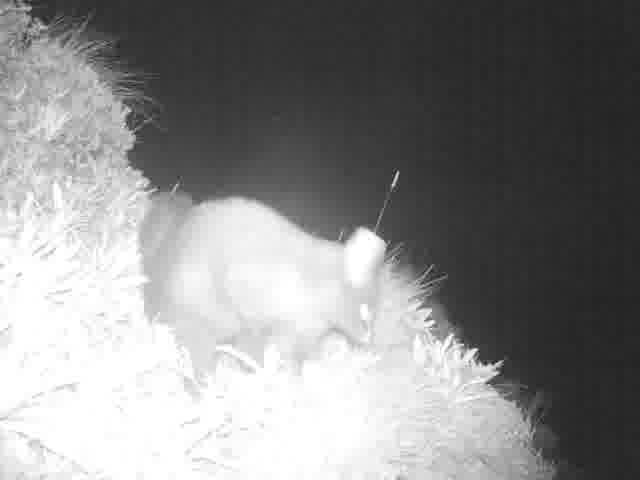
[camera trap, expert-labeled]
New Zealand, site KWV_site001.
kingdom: Animalia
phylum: Chordata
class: Mammalia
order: Diprotodontia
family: Phalangeridae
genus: Trichosurus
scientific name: Trichosurus vulpecula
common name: common brushtail possum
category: possum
Possum (common brushtail possum) (Trichosurus vulpecula).